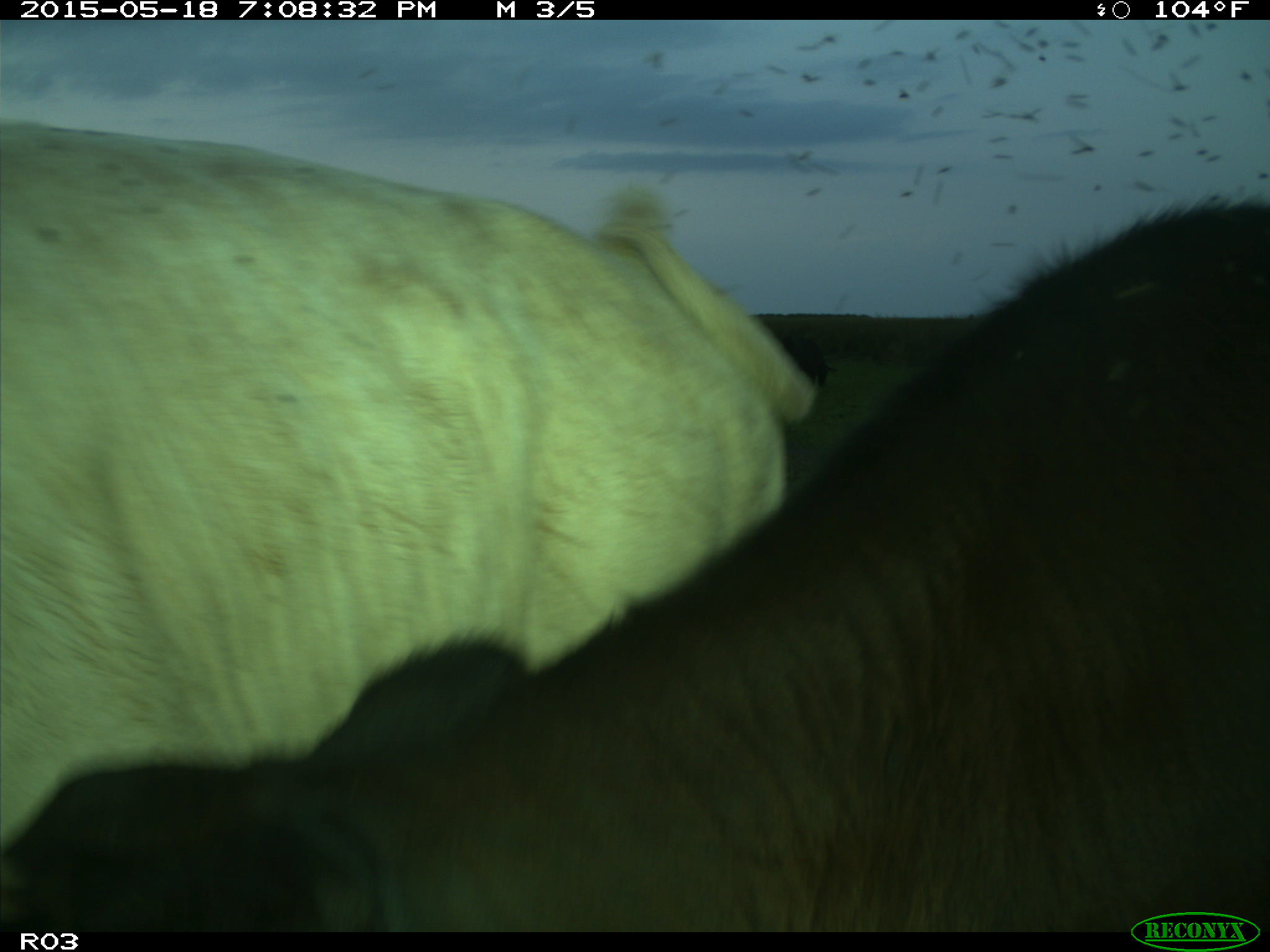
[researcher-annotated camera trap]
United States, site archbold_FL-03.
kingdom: Animalia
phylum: Chordata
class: Mammalia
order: Artiodactyla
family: Bovidae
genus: Bos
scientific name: Bos taurus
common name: domestic cow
Bos taurus (domestic cow).